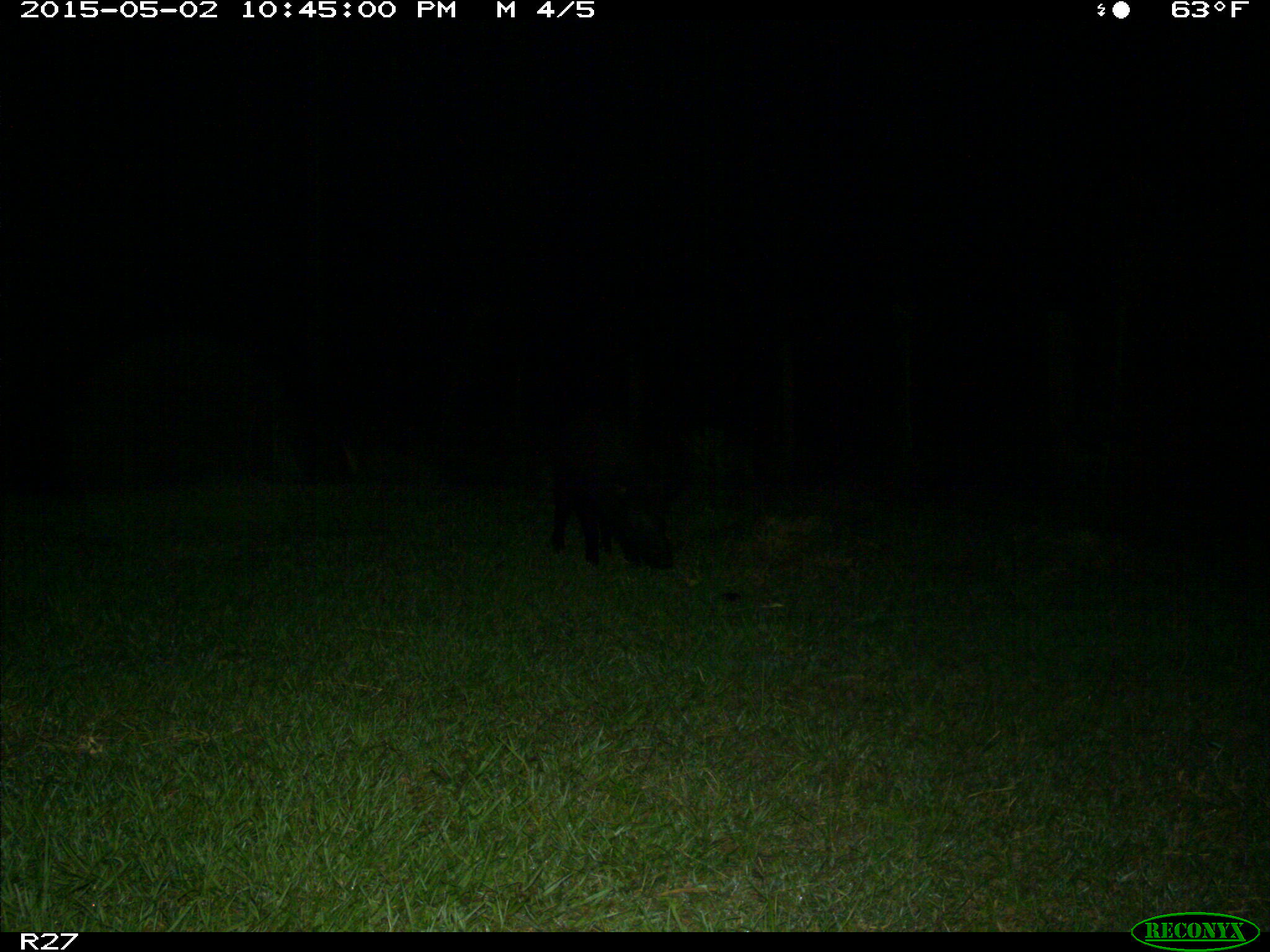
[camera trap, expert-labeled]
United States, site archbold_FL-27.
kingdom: Animalia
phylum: Chordata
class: Mammalia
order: Artiodactyla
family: Suidae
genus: Sus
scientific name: Sus scrofa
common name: wild boar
Sus scrofa (wild boar).